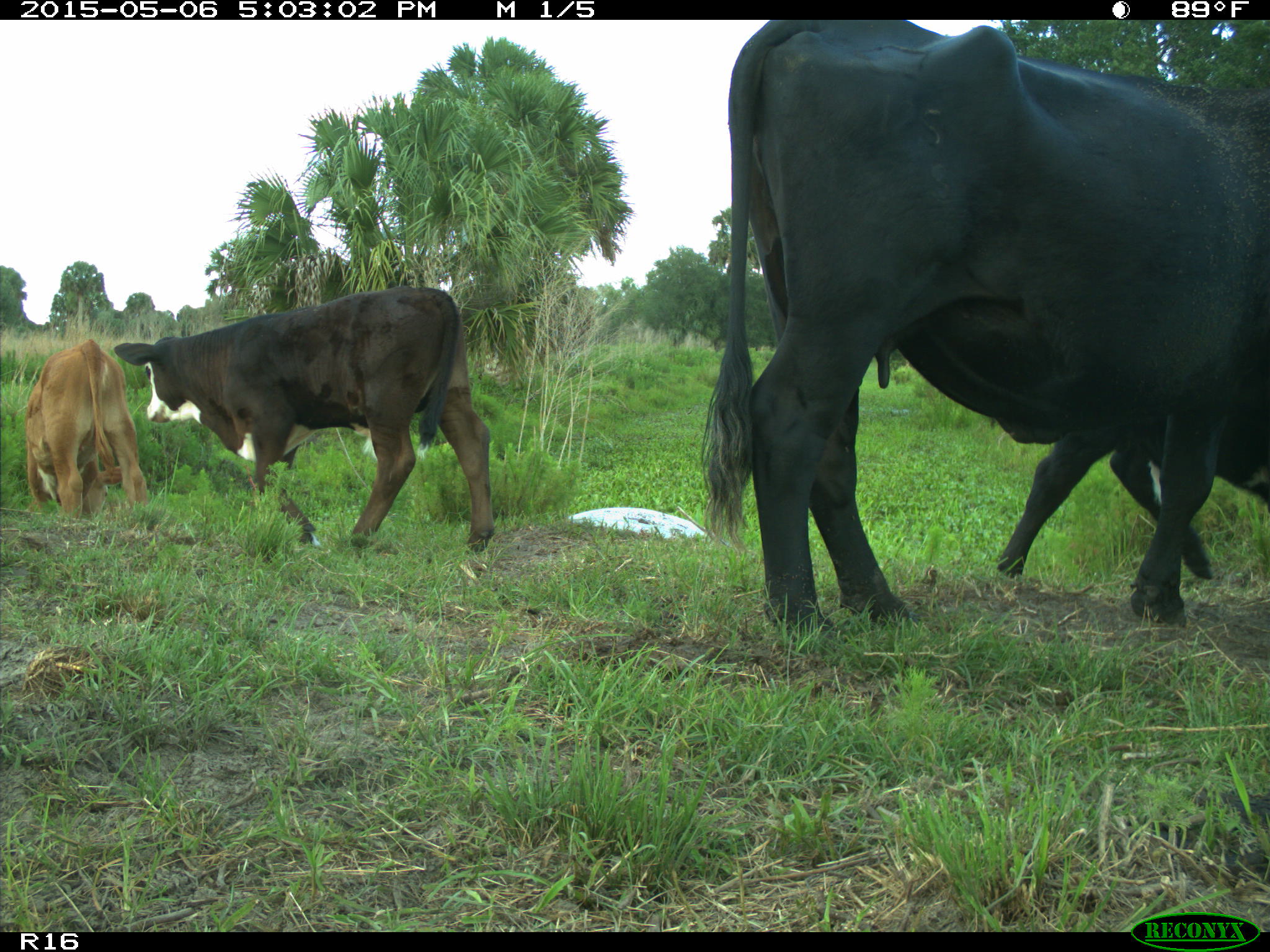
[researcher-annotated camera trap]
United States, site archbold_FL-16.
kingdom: Animalia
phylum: Chordata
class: Mammalia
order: Artiodactyla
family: Bovidae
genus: Bos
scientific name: Bos taurus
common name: domestic cow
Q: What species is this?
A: Bos taurus (domestic cow).